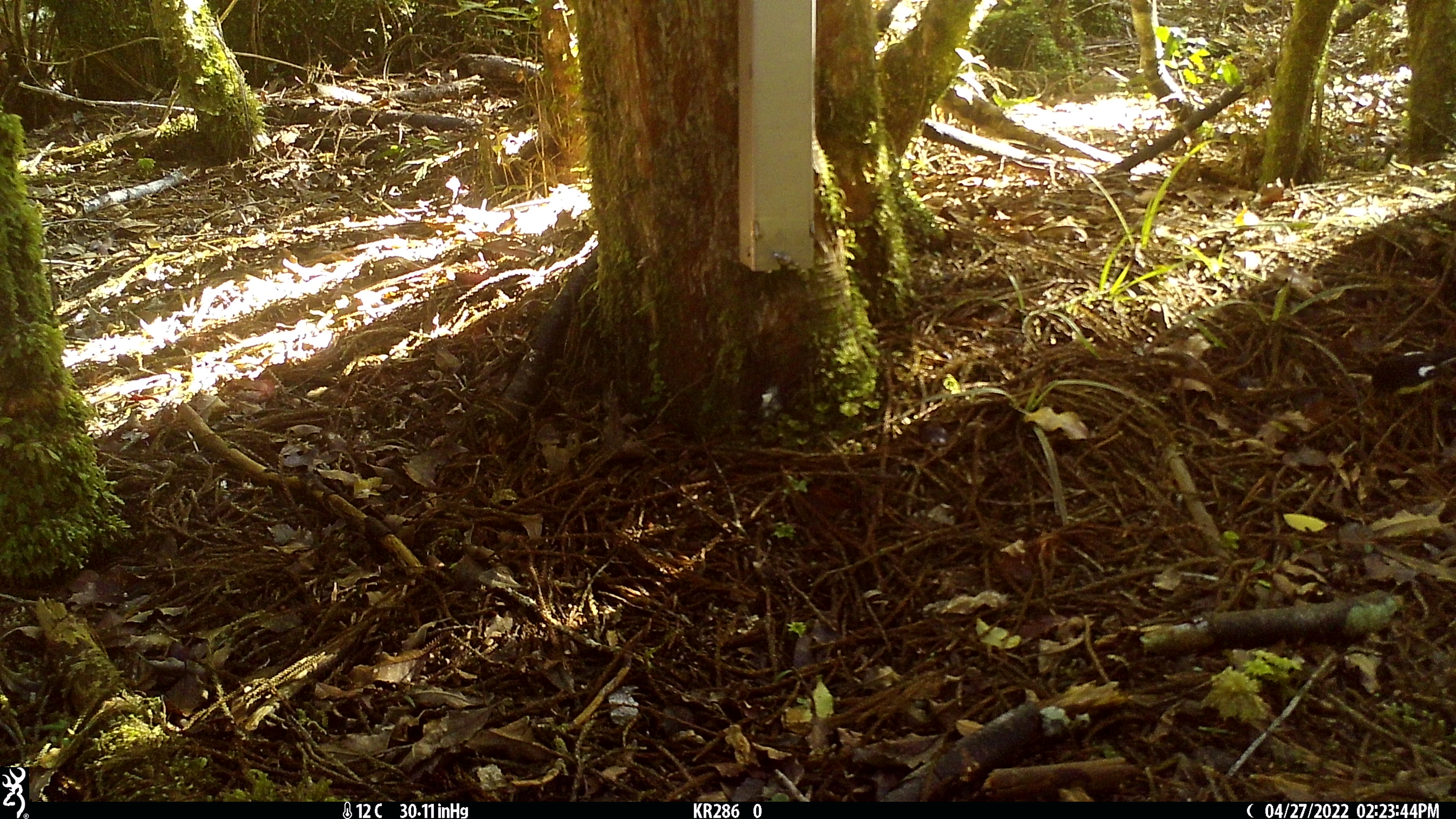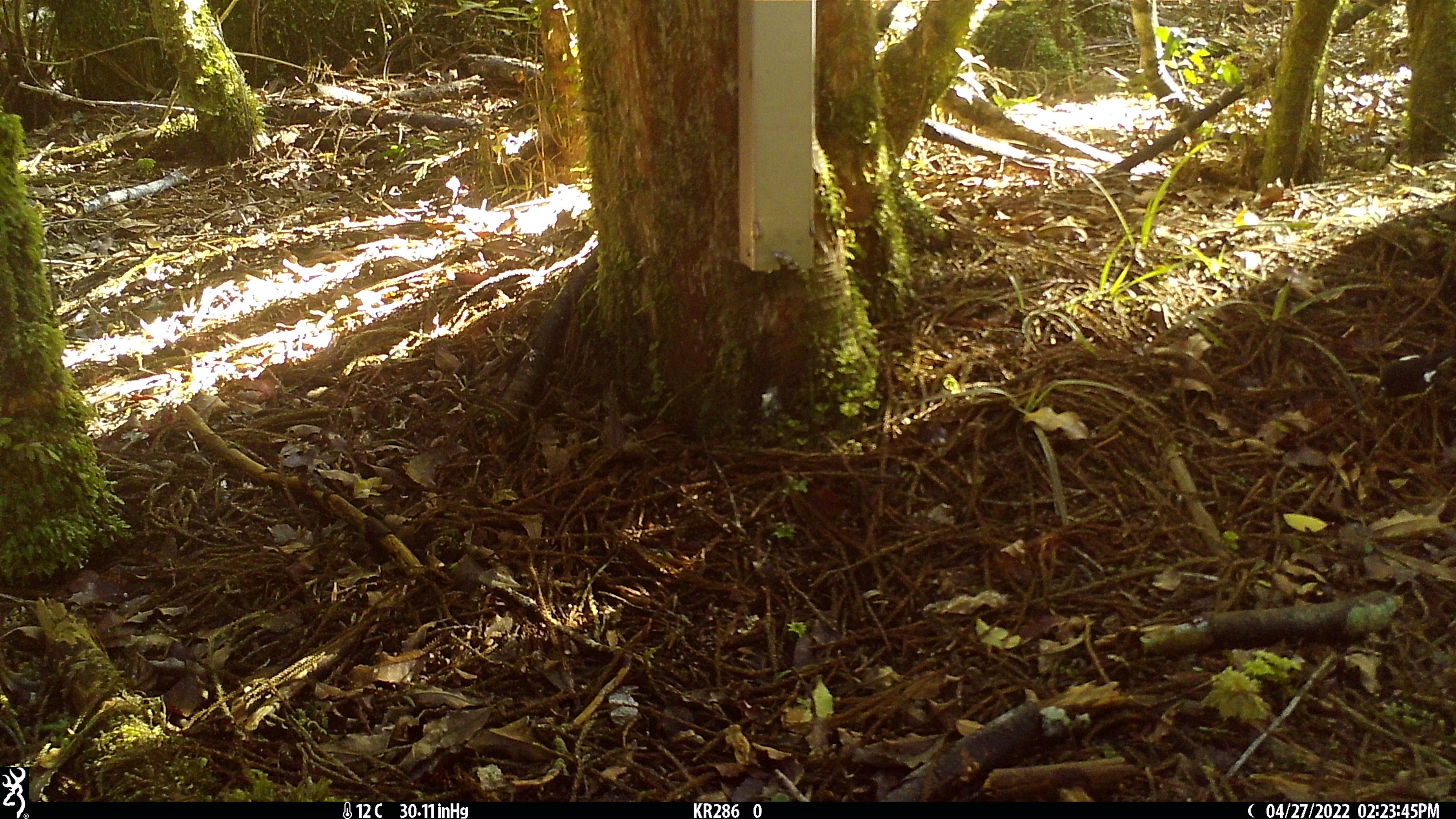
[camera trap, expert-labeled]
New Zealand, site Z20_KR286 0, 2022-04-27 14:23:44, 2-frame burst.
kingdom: Animalia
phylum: Chordata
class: Aves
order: Passeriformes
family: Petroicidae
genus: Petroica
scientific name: Petroica macrocephala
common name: tomtit